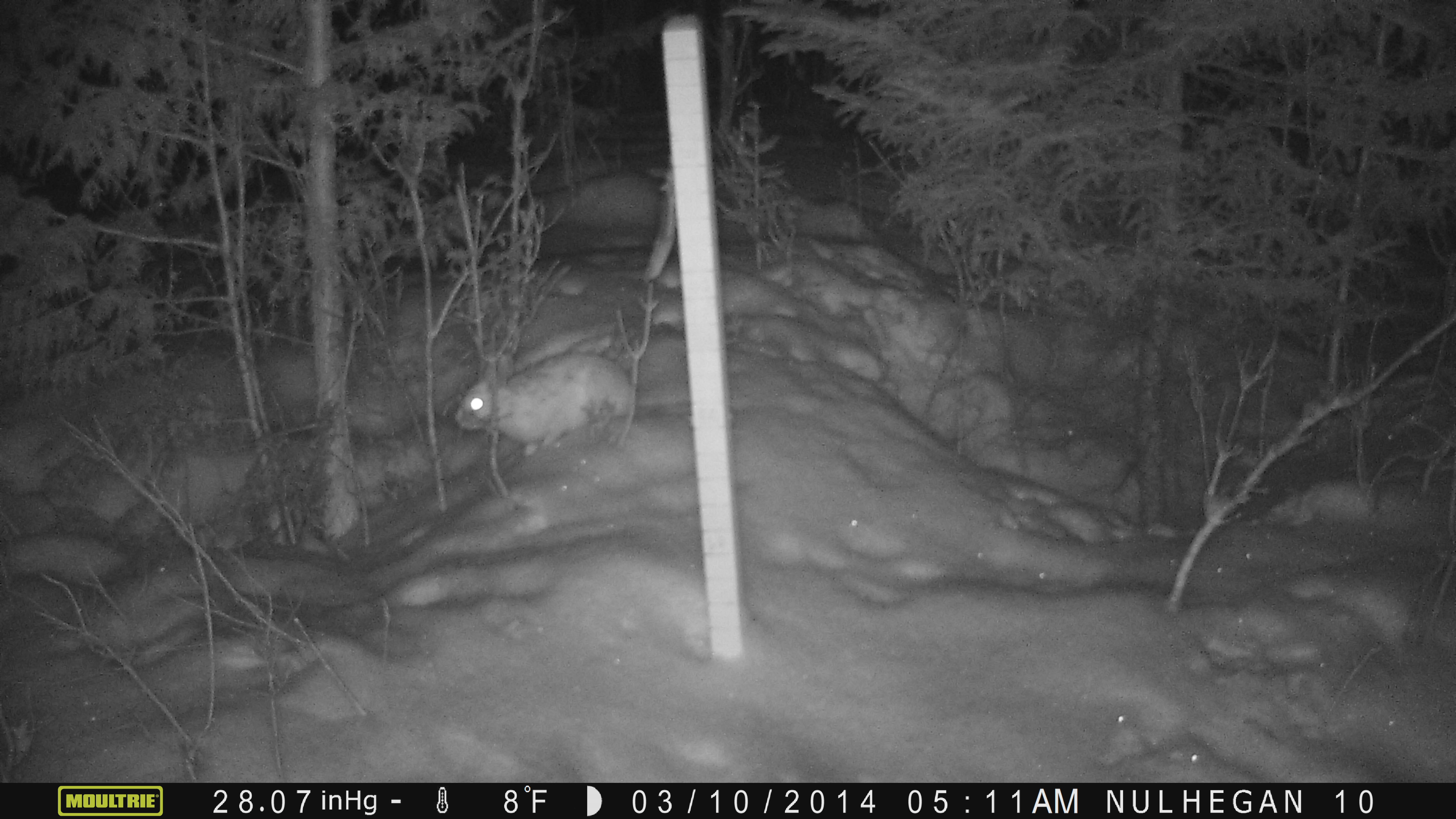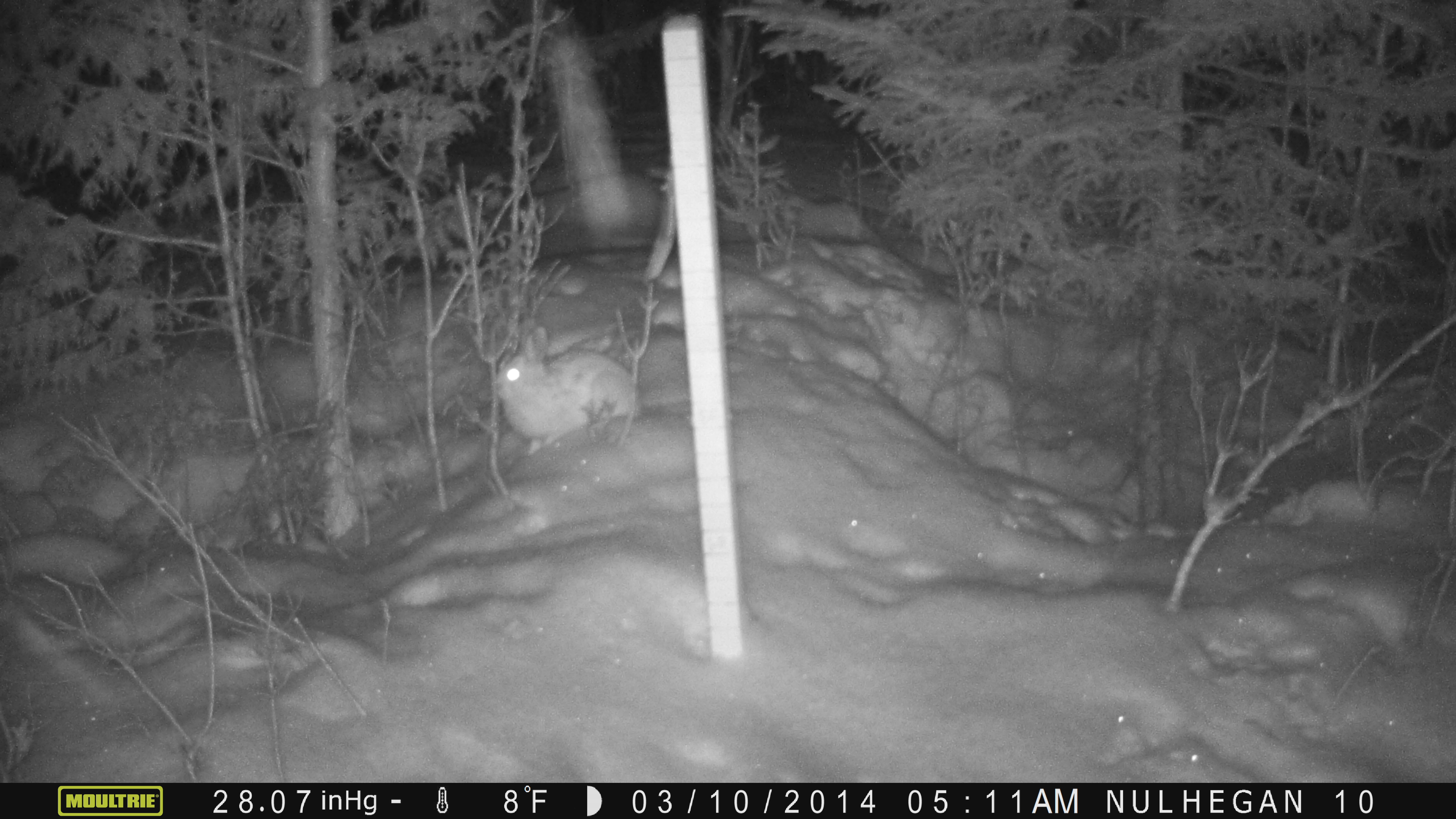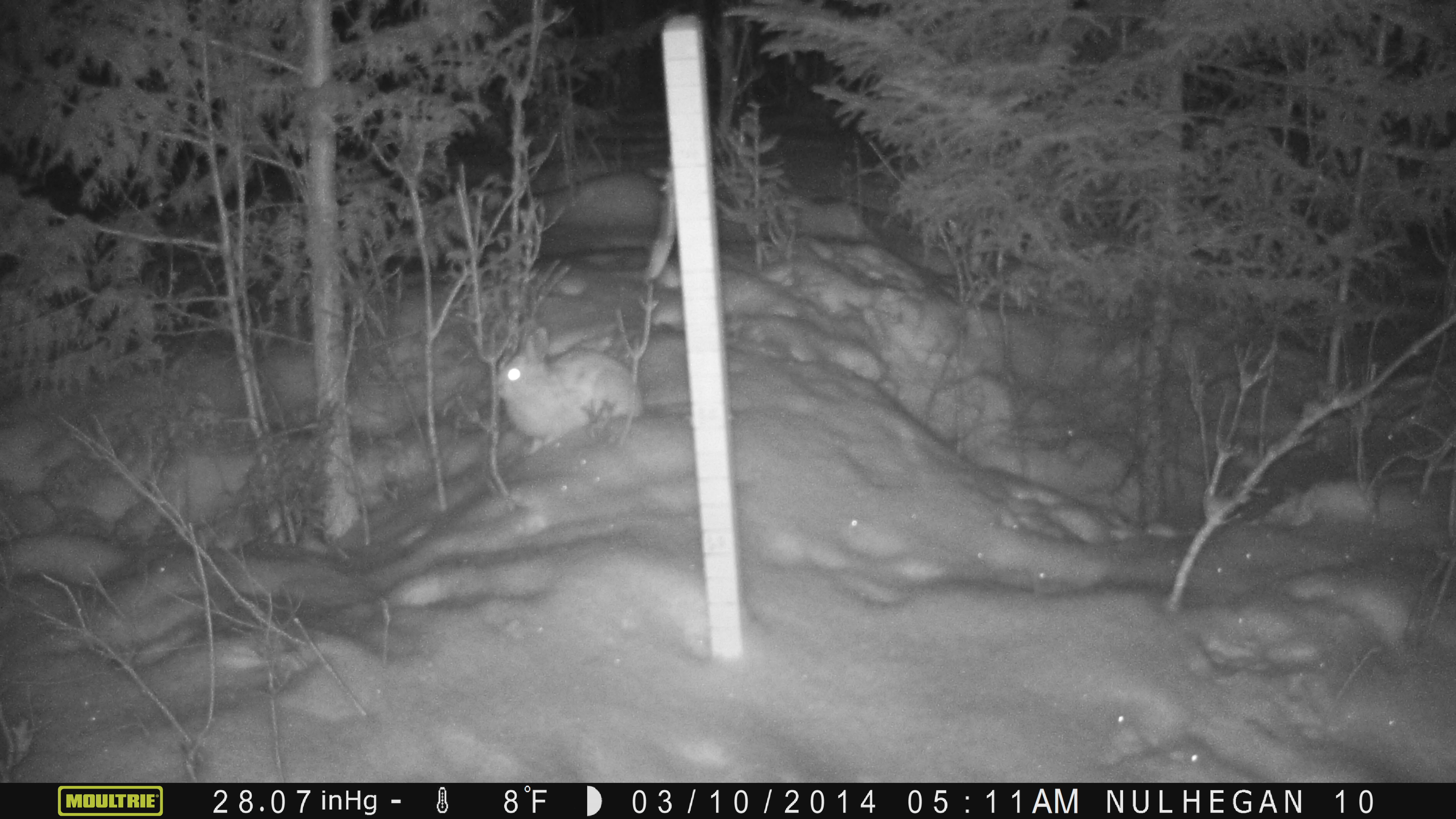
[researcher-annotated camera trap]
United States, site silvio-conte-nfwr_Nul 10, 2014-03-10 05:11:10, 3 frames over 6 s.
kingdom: Animalia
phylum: Chordata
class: Mammalia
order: Lagomorpha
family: Leporidae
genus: Lepus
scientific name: Lepus americanus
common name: snowshoe hare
Snowshoe hare (Lepus americanus).